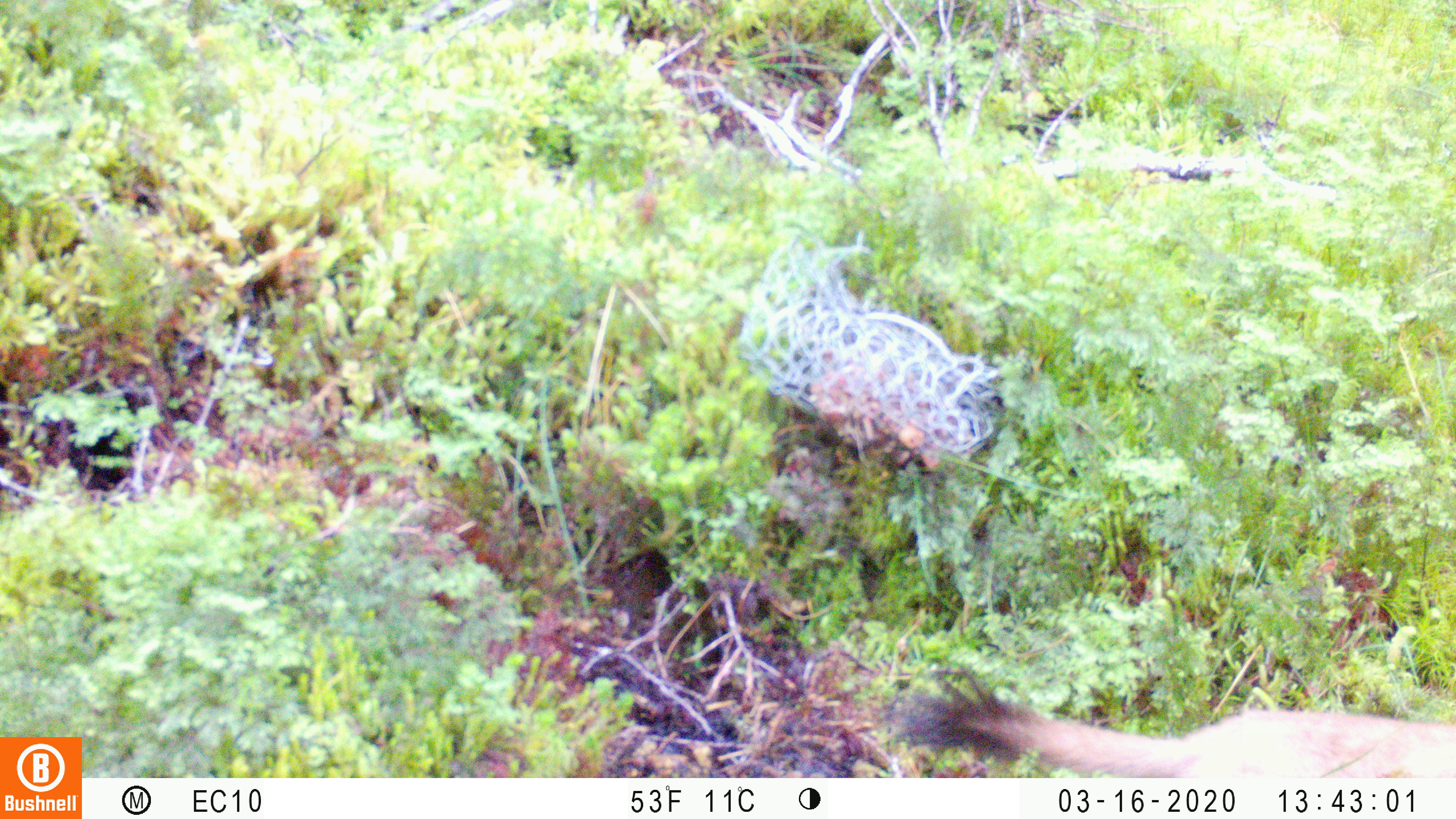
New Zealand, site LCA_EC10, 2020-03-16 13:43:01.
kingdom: Animalia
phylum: Chordata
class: Mammalia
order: Carnivora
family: Mustelidae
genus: Mustela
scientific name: Mustela erminea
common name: stoat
Stoat (Mustela erminea).